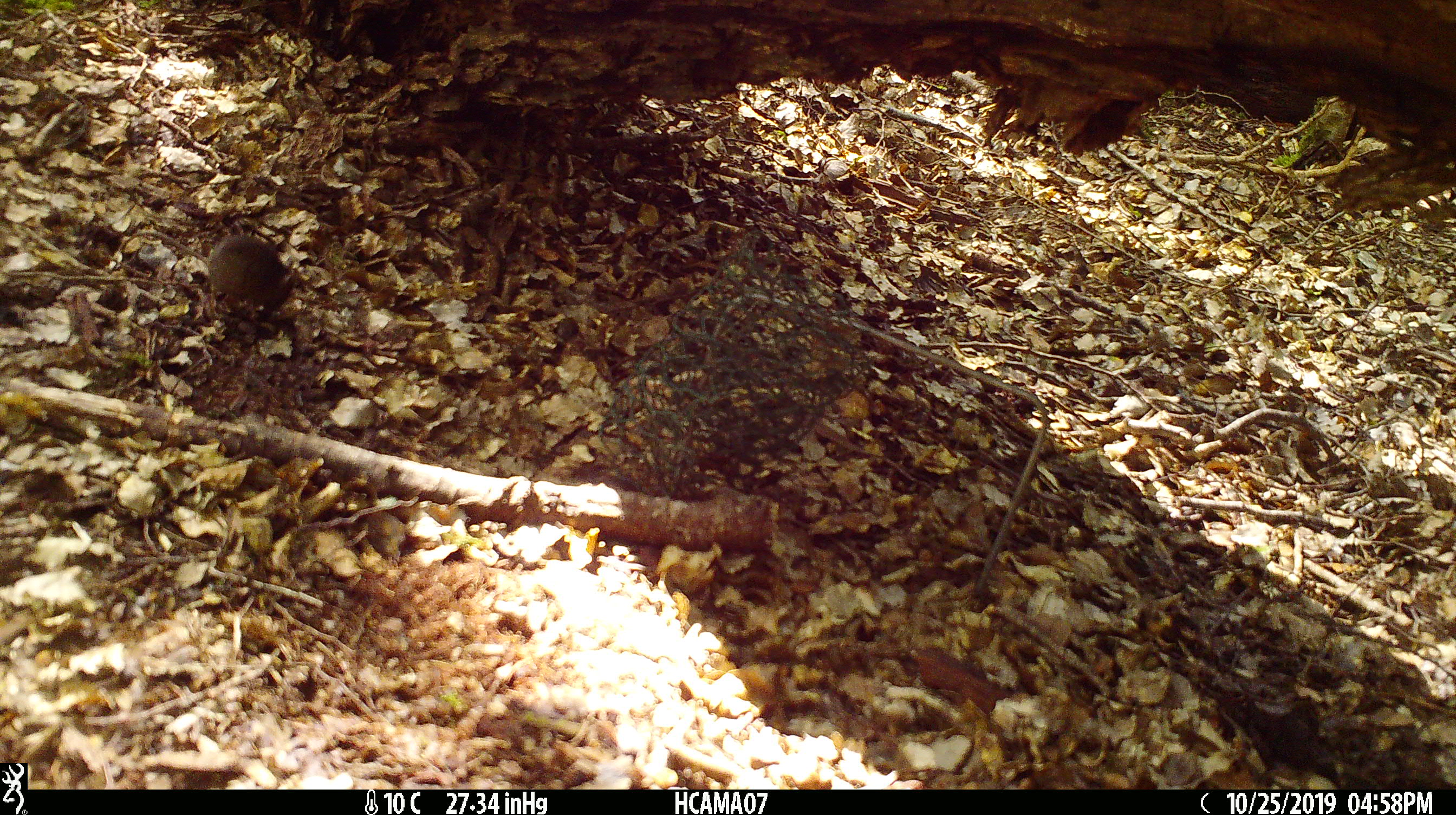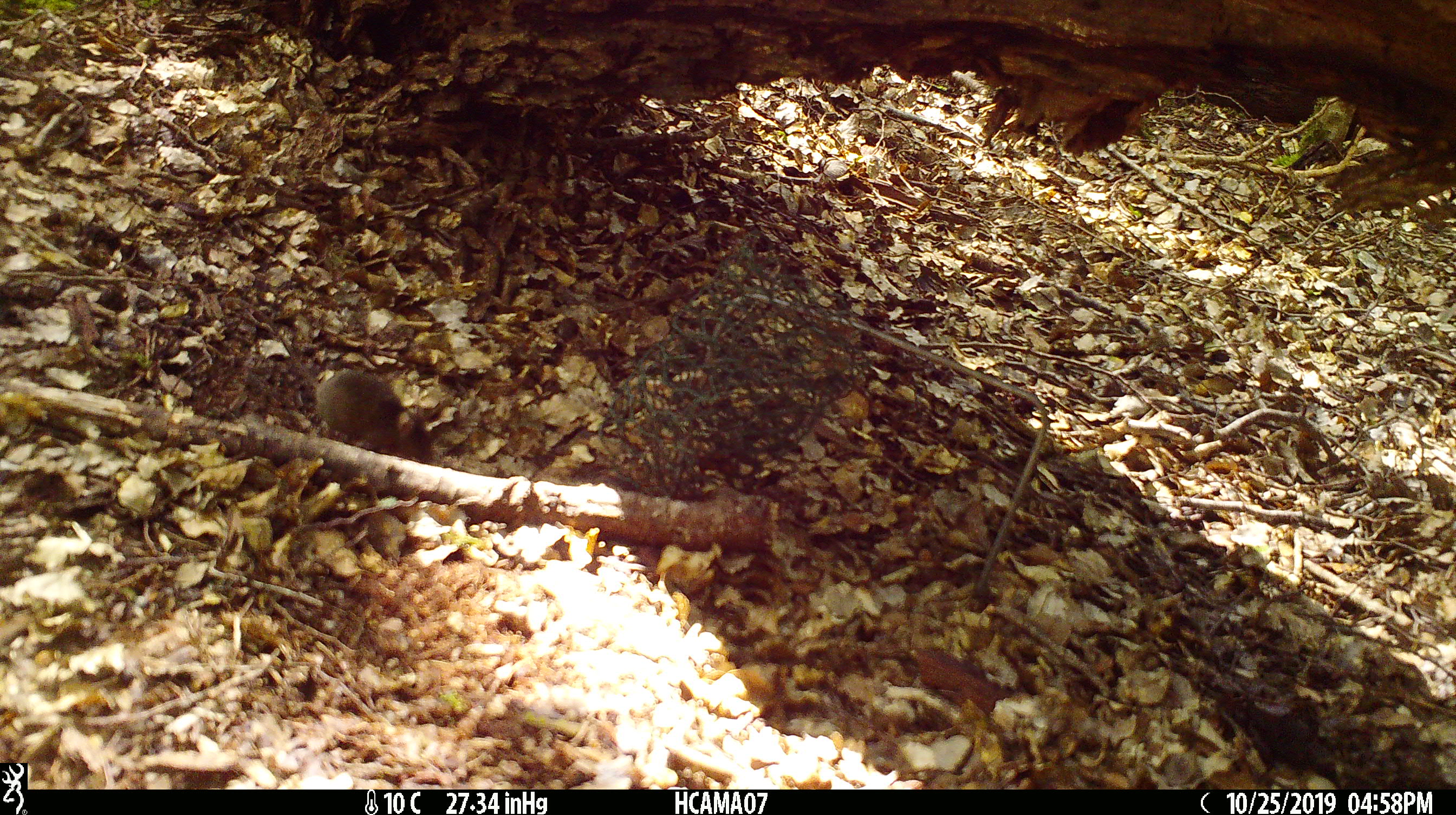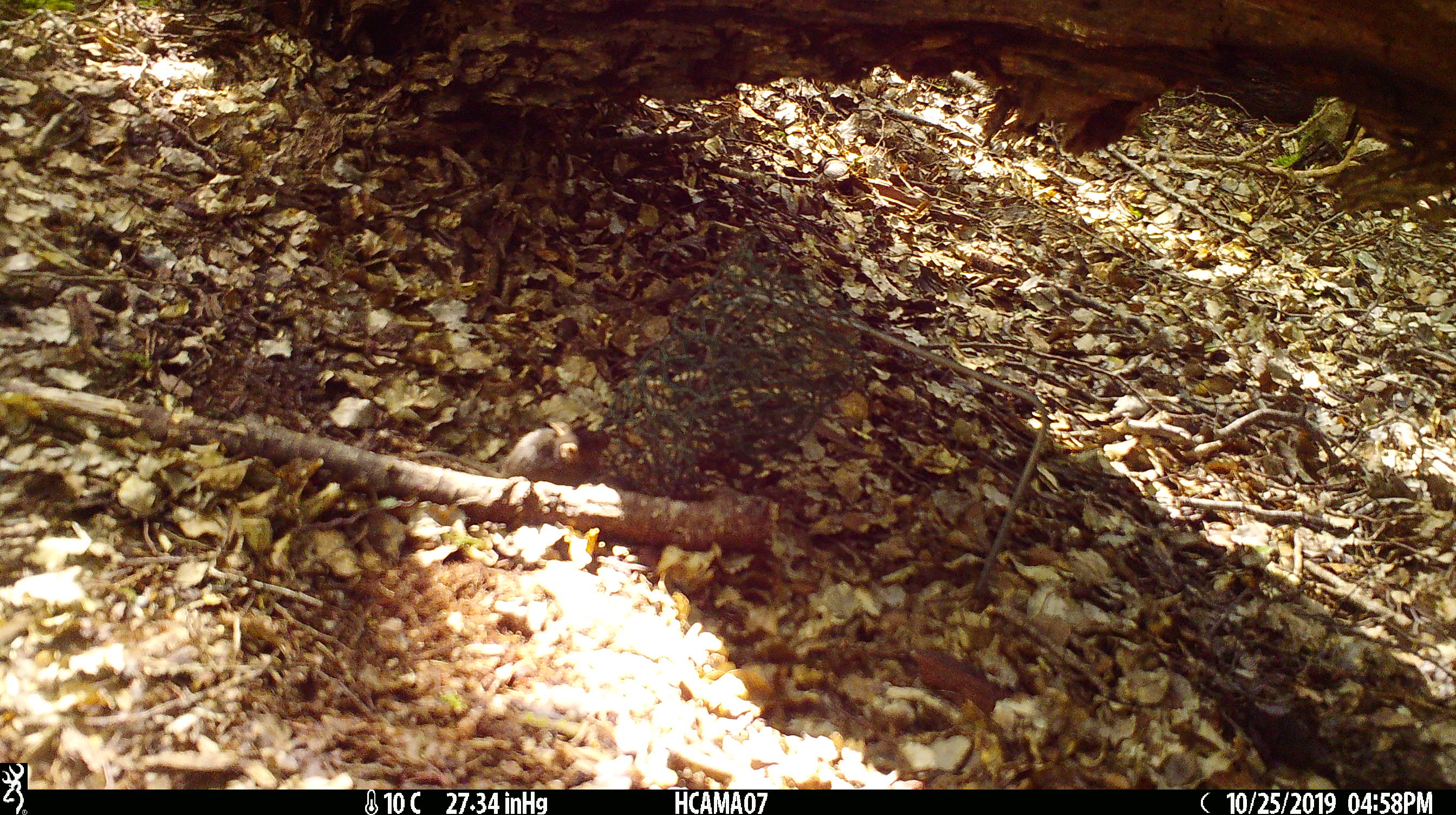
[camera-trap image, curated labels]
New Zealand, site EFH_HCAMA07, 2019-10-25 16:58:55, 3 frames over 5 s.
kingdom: Animalia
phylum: Chordata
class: Mammalia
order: Rodentia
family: Muridae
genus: Mus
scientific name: Mus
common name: mouse